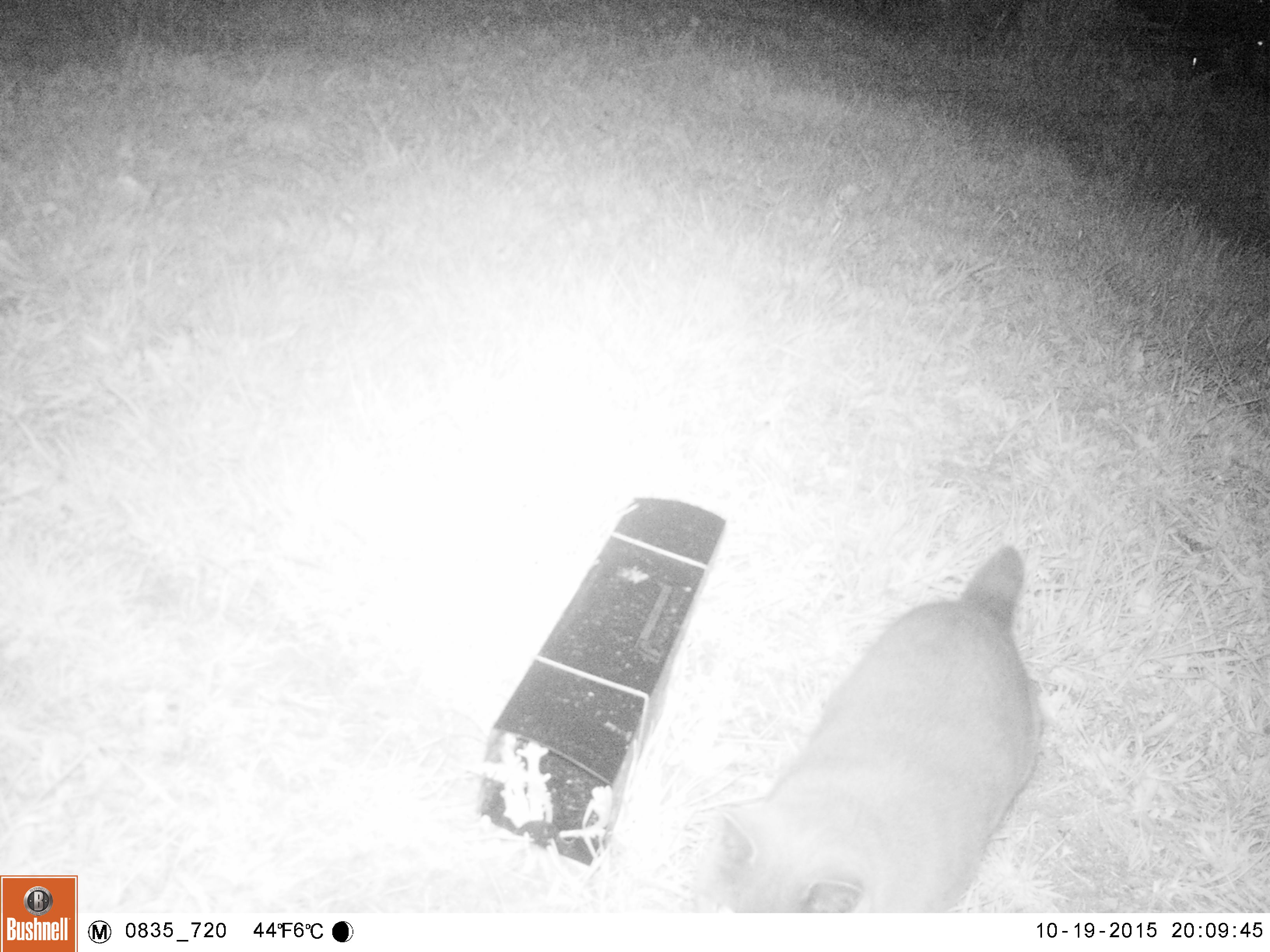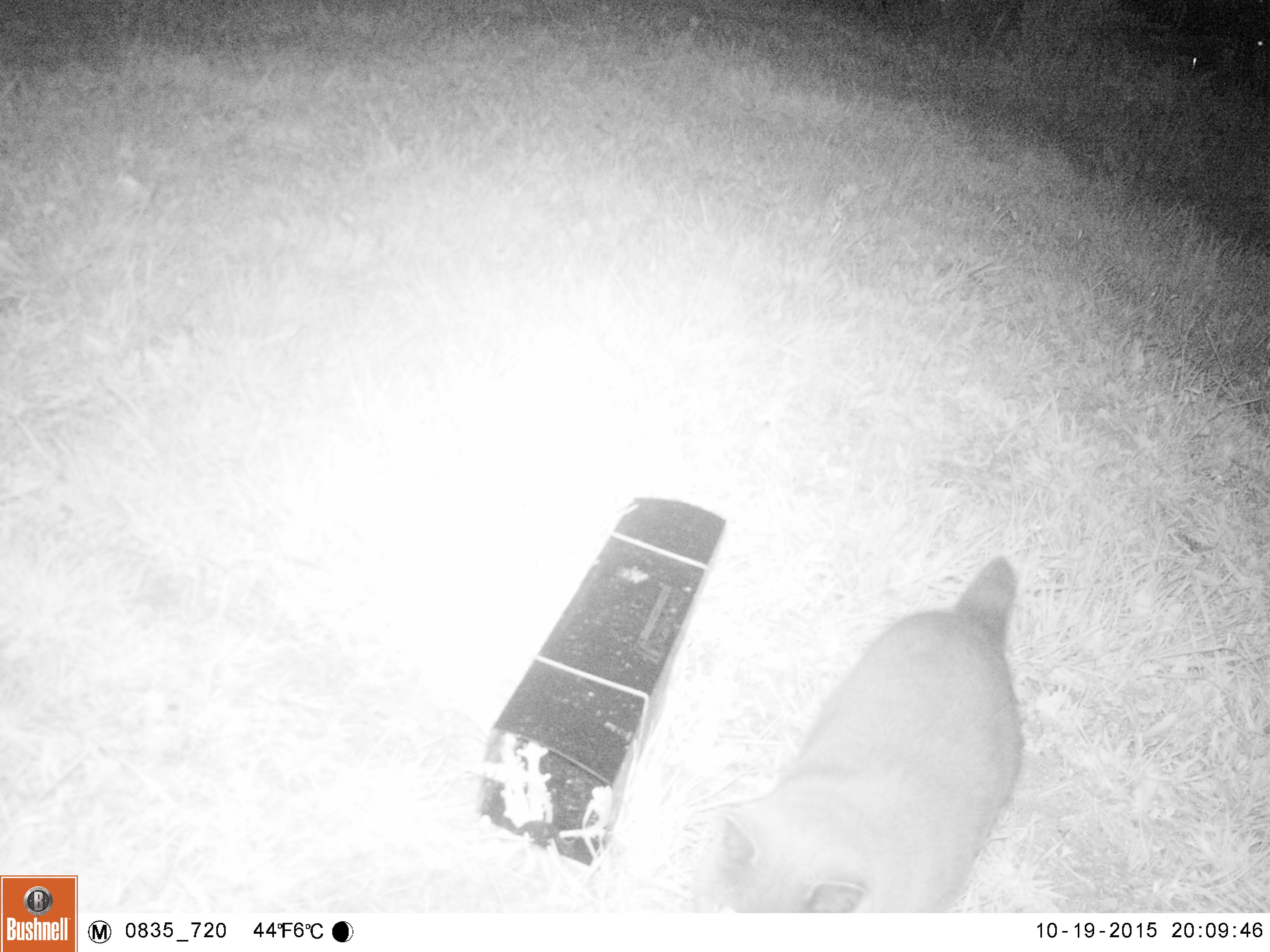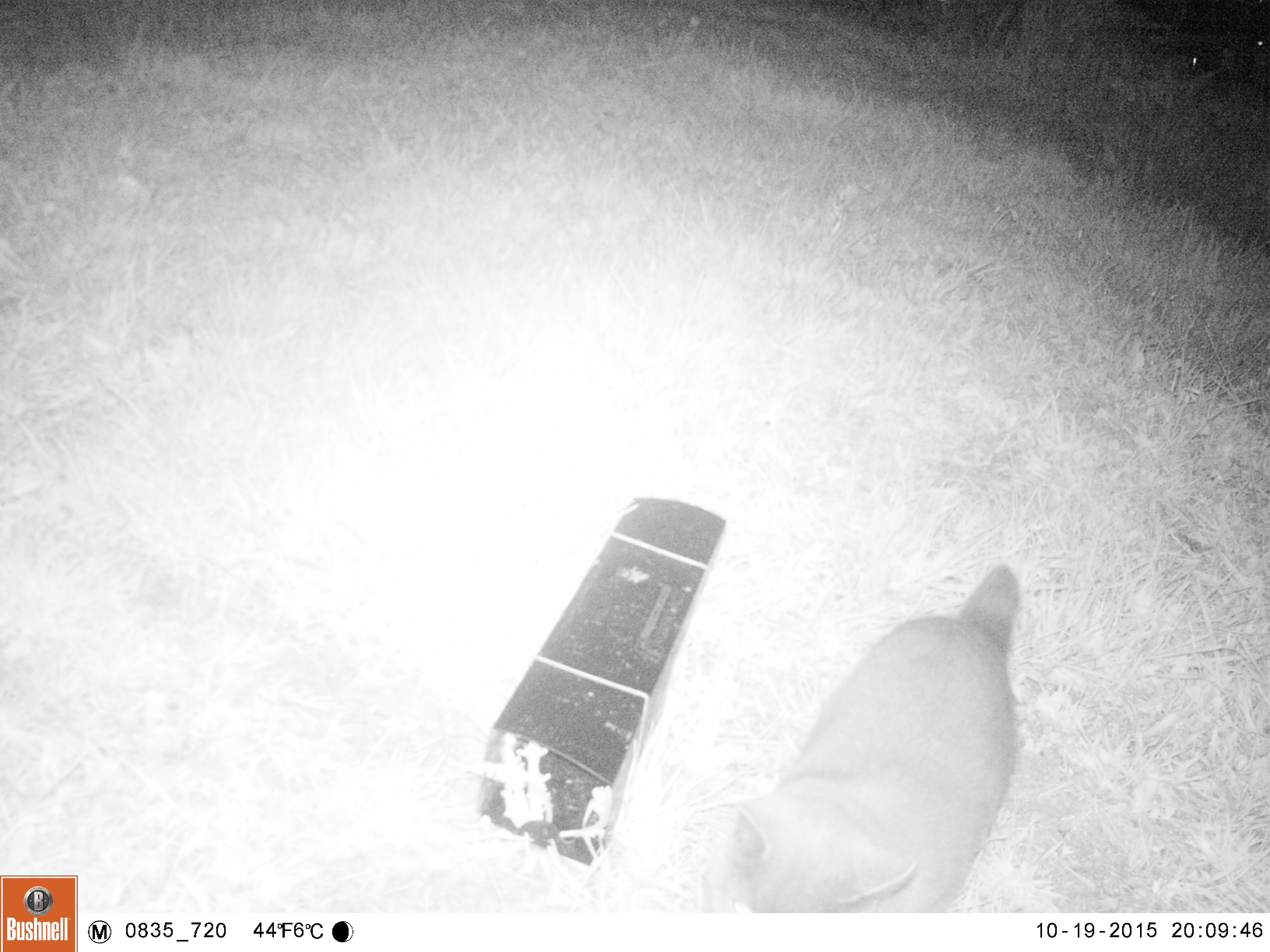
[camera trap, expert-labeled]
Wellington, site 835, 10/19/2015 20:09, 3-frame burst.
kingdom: Animalia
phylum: Chordata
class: Mammalia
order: Carnivora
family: Felidae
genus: Felis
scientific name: Felis catus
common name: cat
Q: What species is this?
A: Cat (Felis catus).